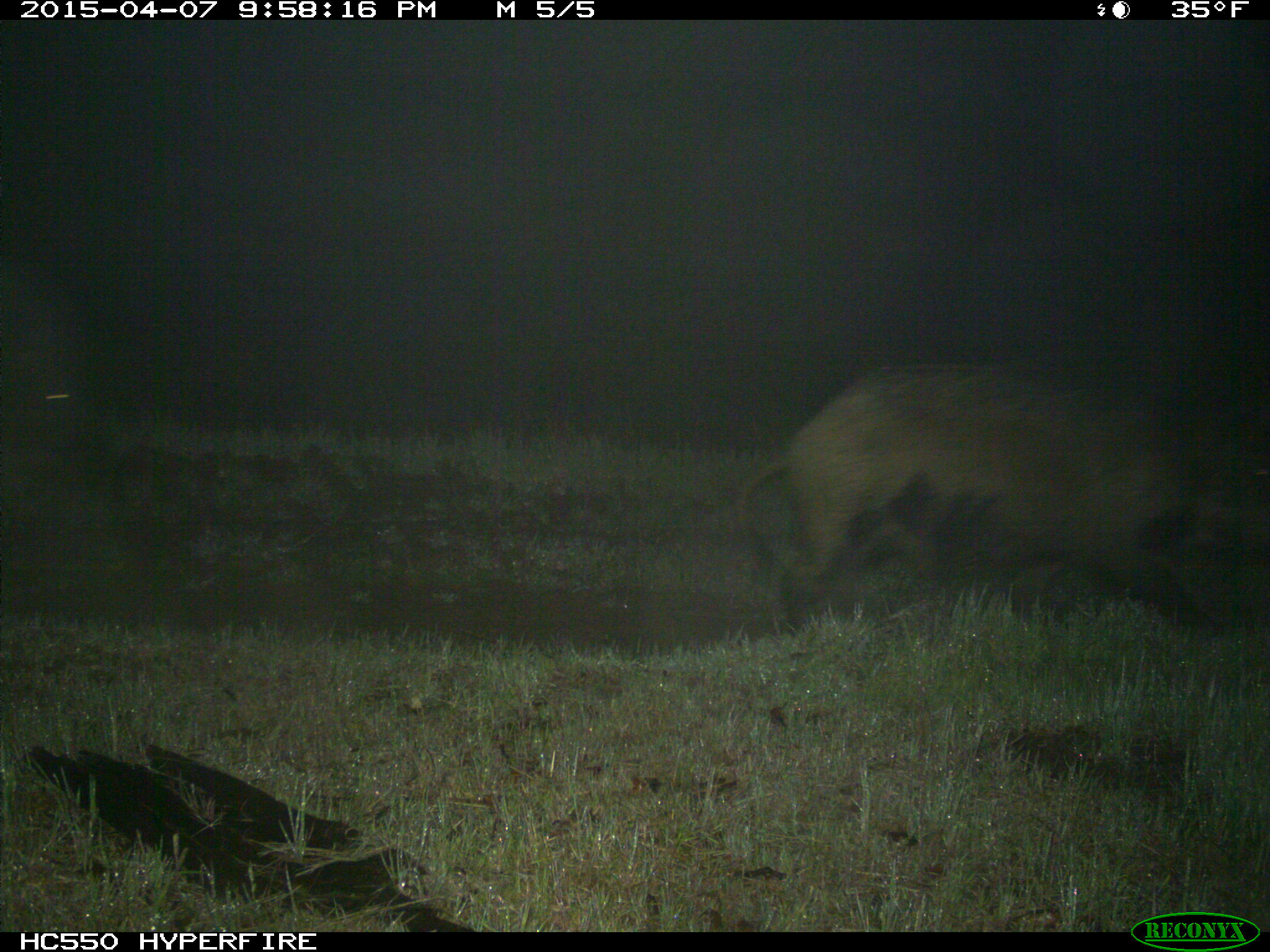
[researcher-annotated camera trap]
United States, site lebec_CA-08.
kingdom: Animalia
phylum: Chordata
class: Mammalia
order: Artiodactyla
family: Suidae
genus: Sus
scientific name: Sus scrofa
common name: wild boar